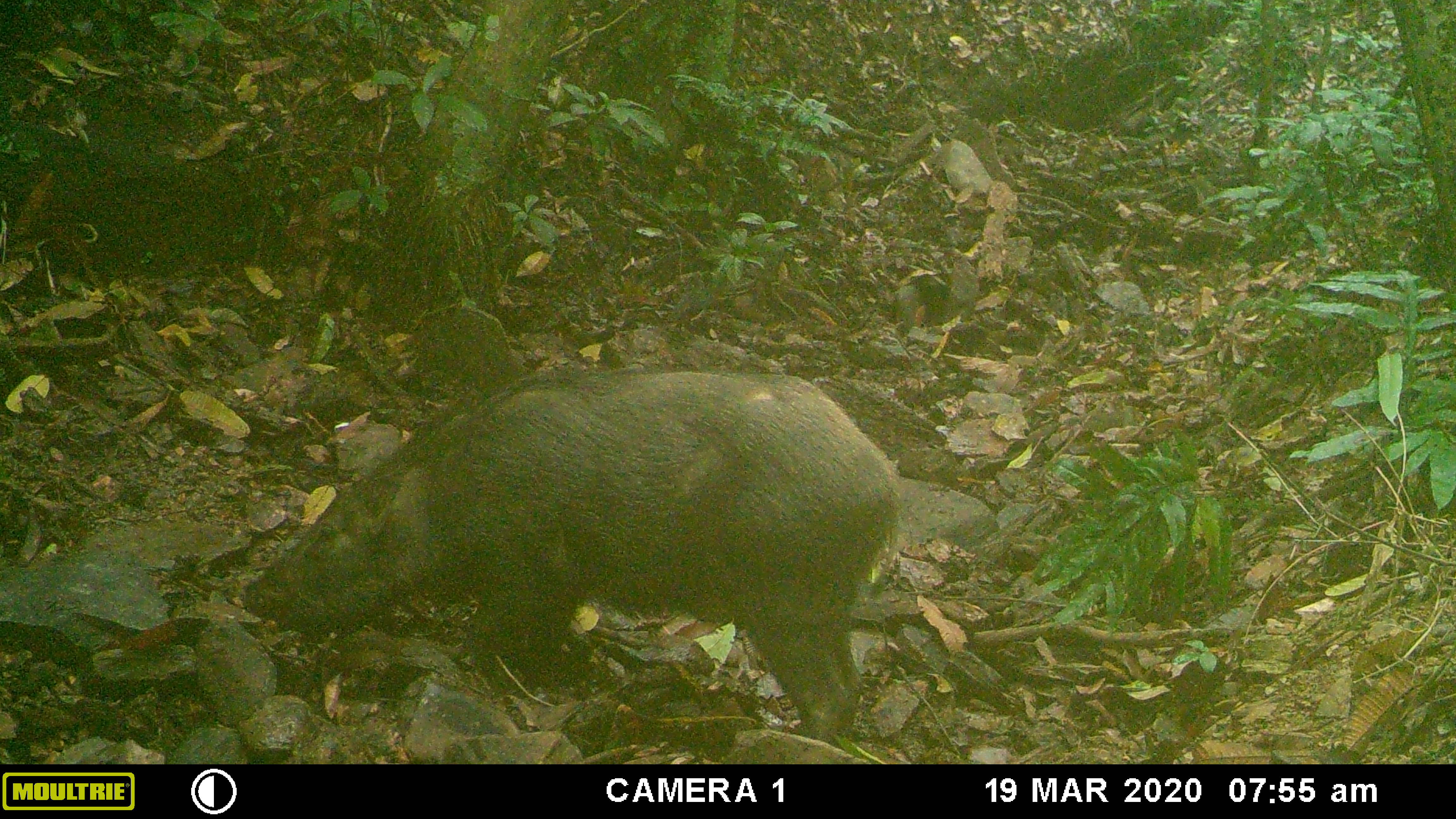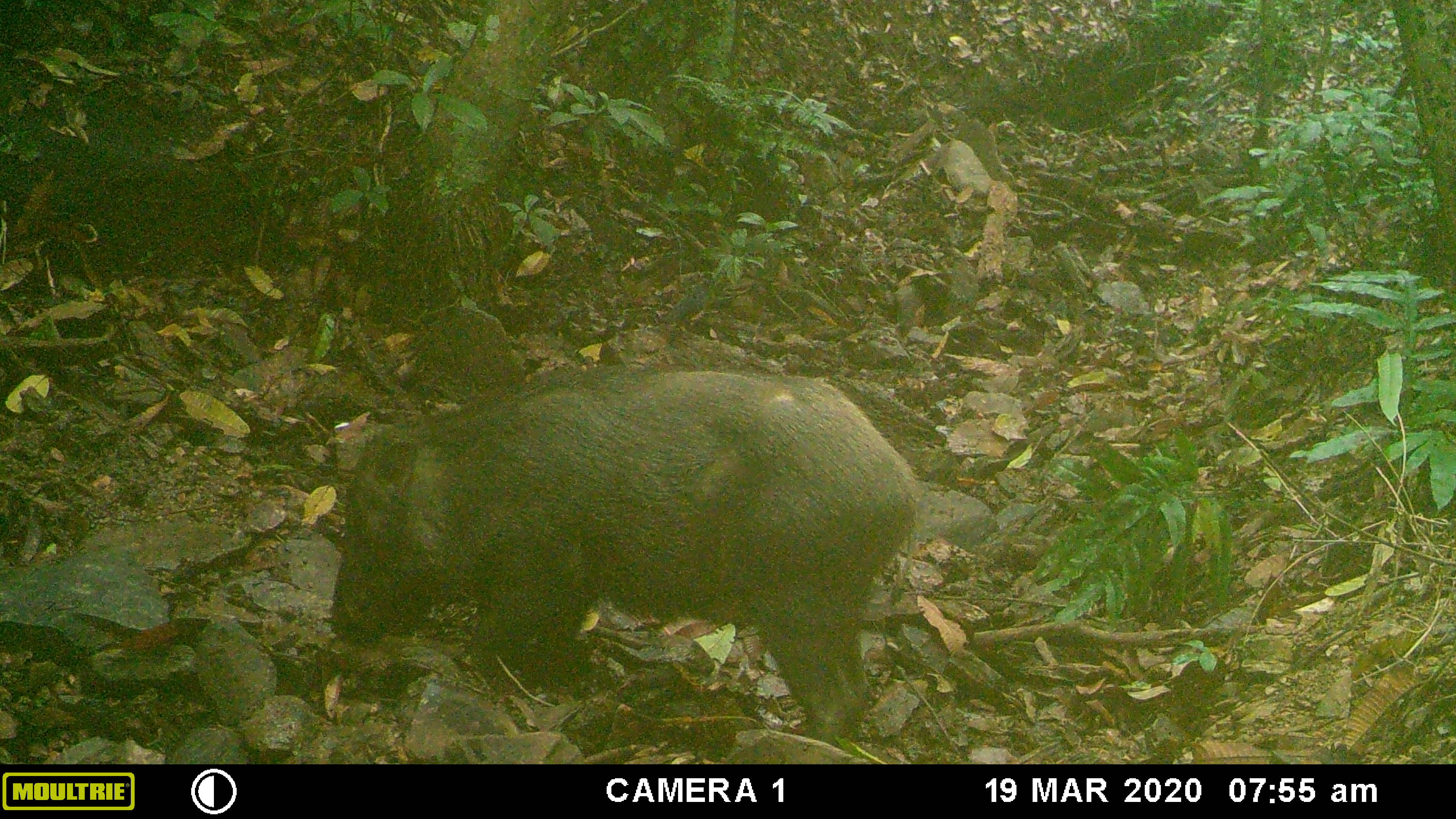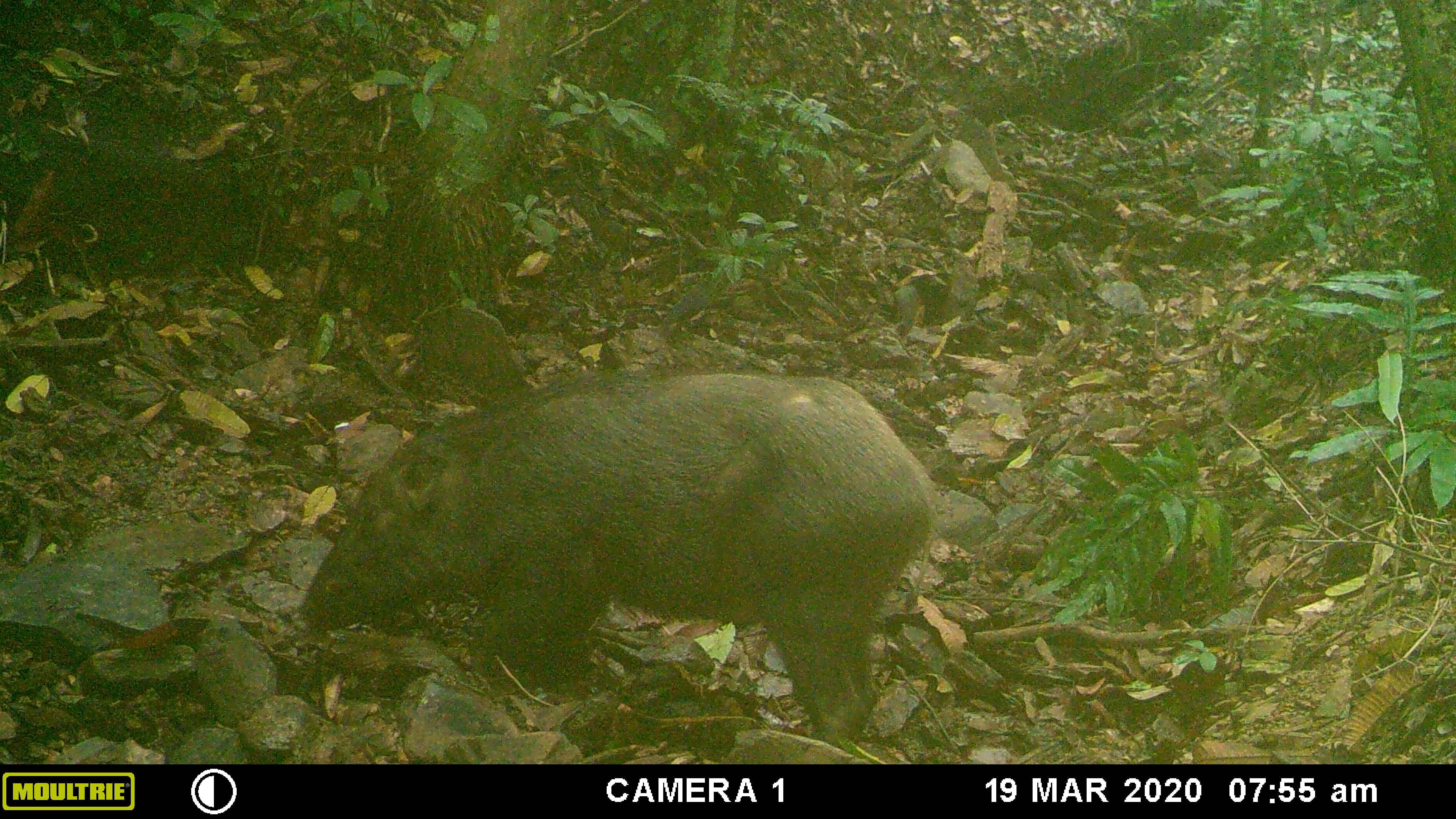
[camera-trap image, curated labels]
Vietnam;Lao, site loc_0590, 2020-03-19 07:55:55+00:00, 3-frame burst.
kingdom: Animalia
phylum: Chordata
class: Mammalia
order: Artiodactyla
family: Suidae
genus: Sus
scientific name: Sus scrofa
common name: eurasian wild pig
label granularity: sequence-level